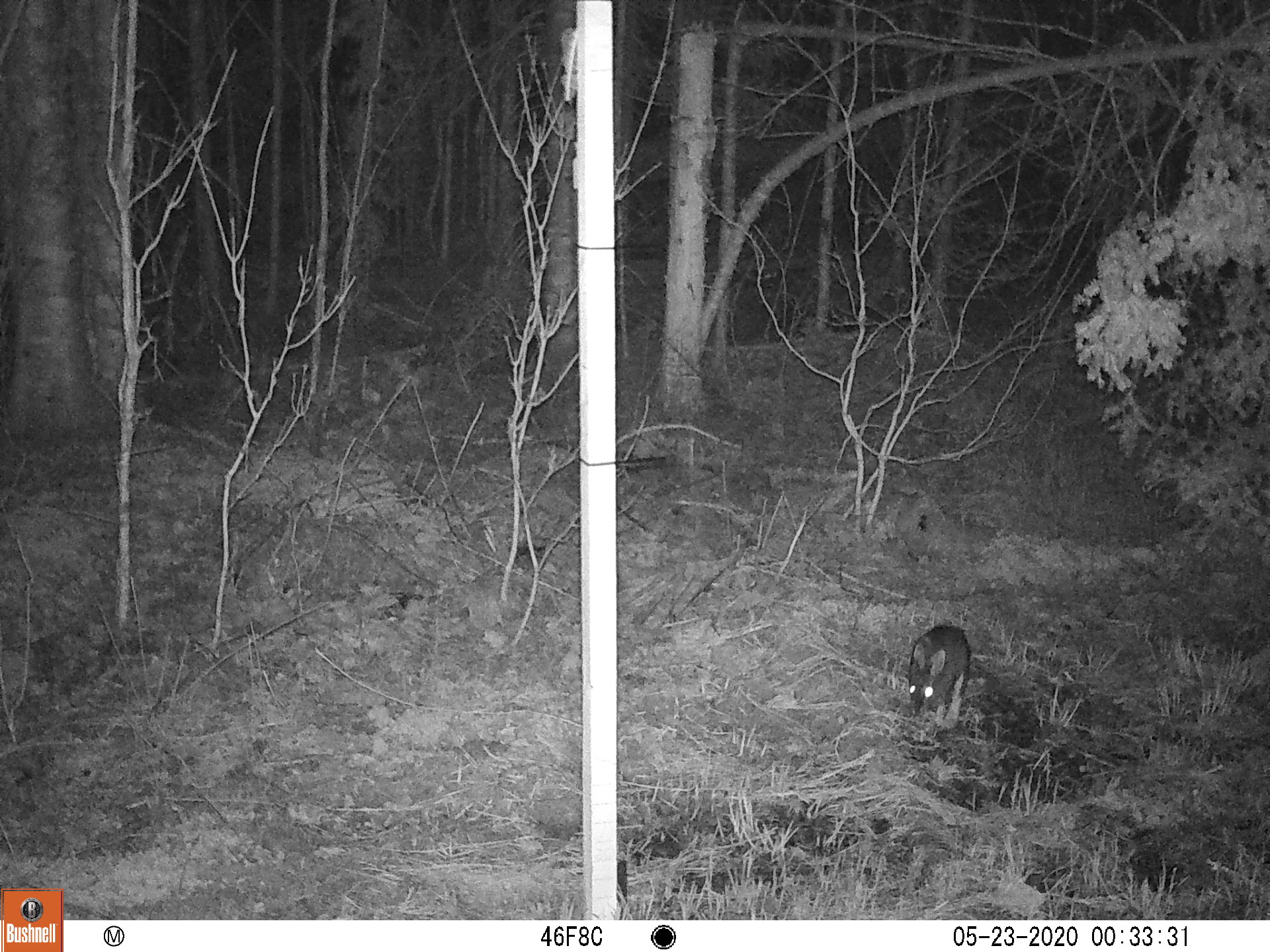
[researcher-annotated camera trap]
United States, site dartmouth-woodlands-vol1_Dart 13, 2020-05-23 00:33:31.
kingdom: Animalia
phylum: Chordata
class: Mammalia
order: Lagomorpha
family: Leporidae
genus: Lepus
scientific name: Lepus americanus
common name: snowshoe hare